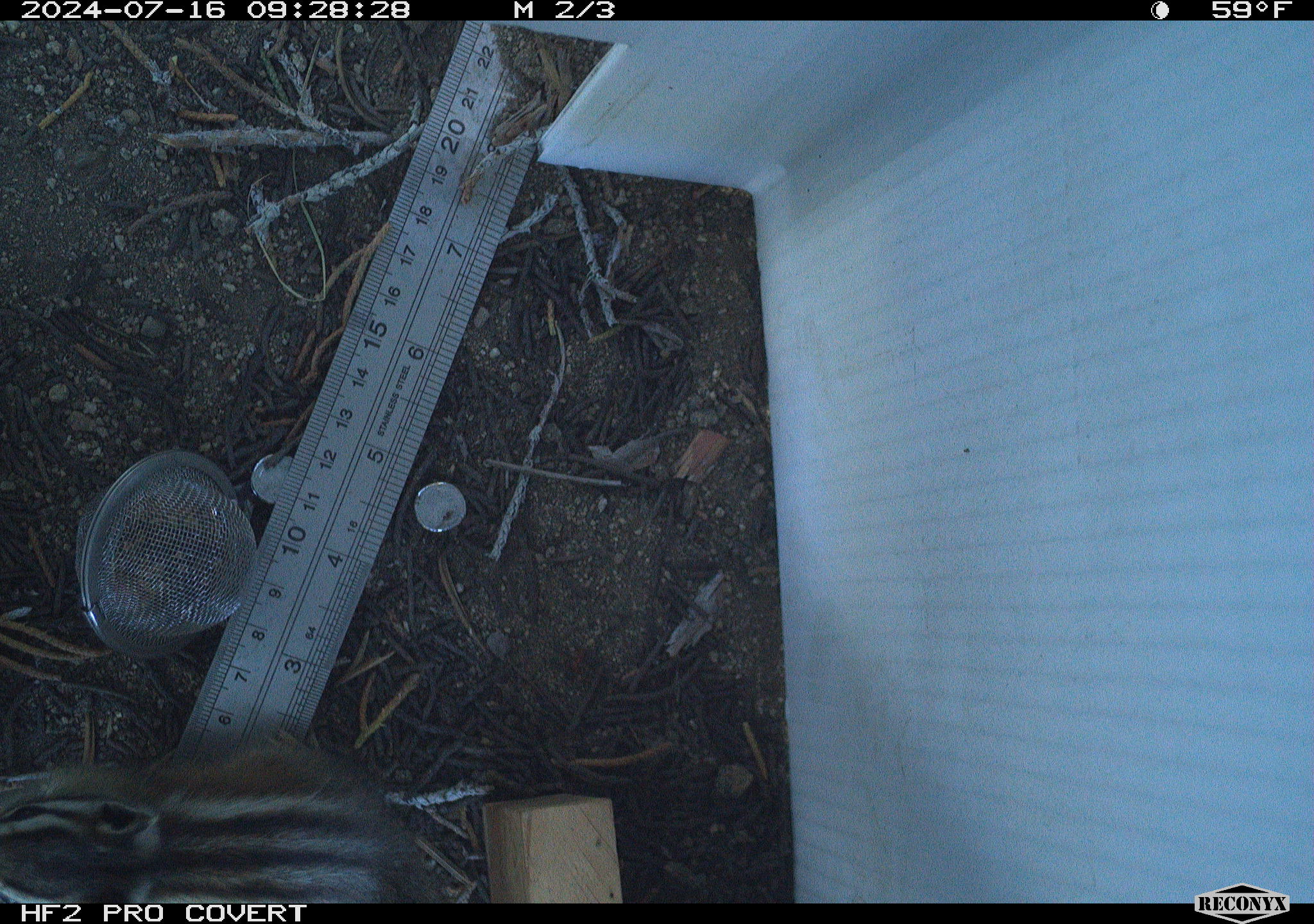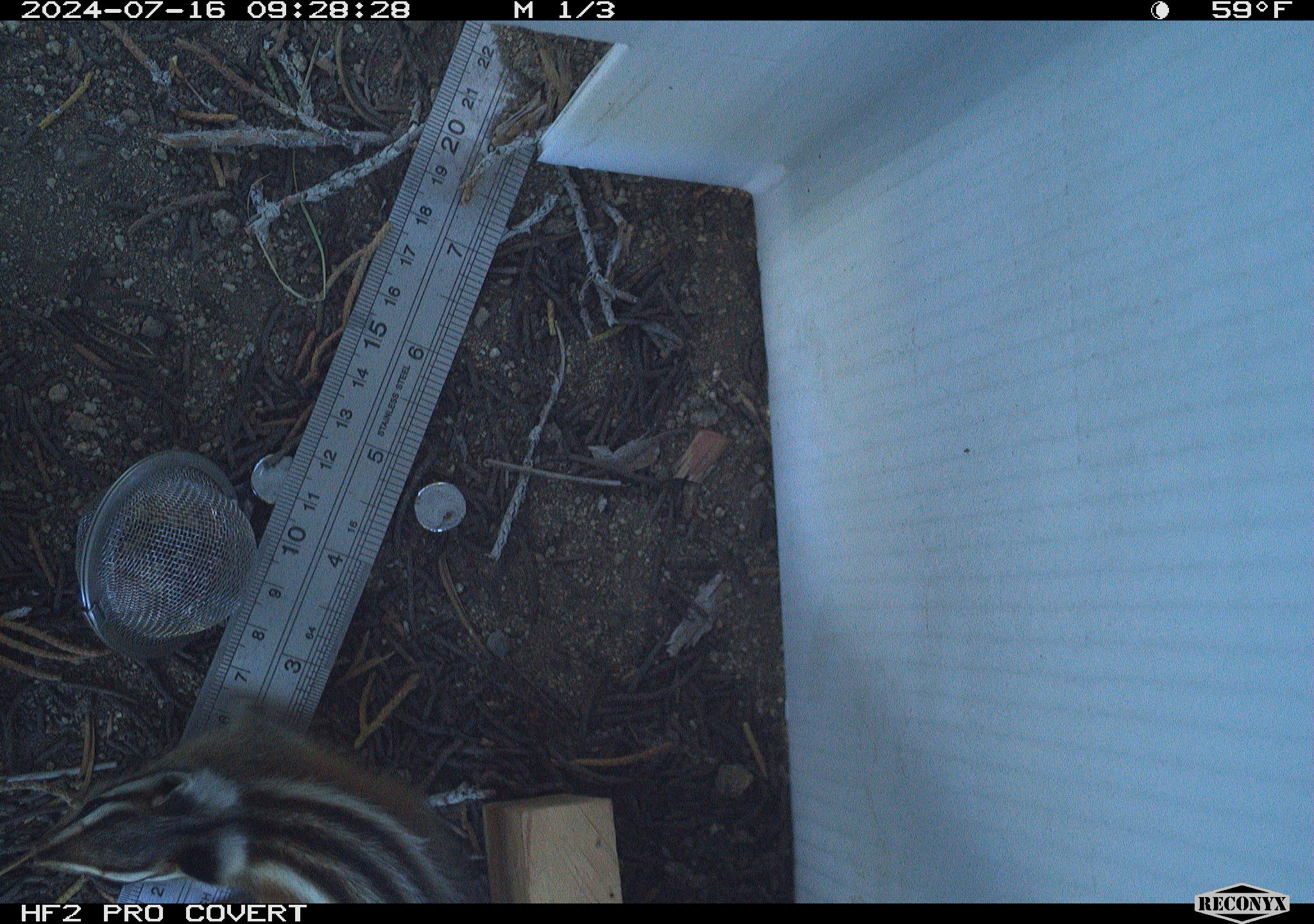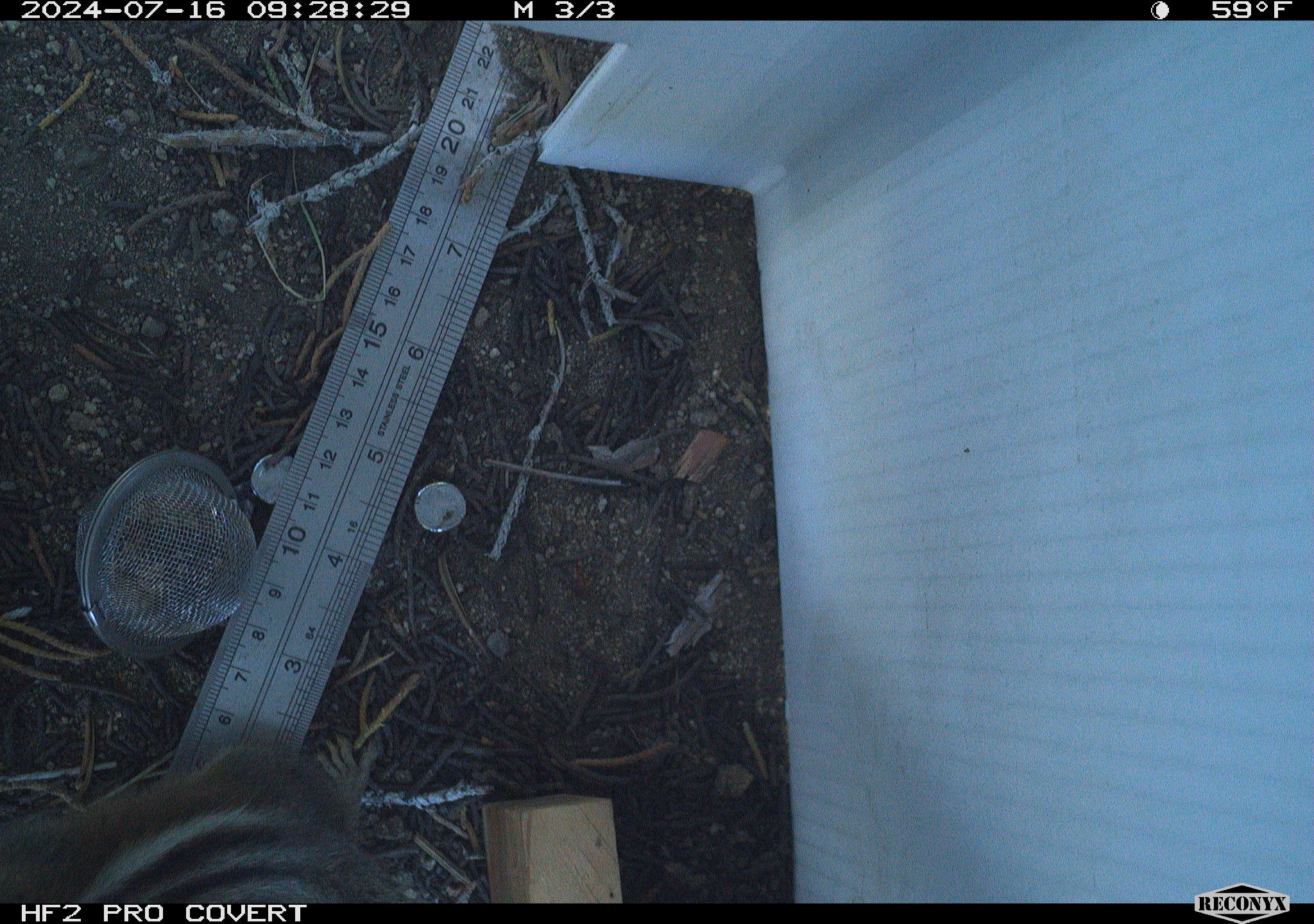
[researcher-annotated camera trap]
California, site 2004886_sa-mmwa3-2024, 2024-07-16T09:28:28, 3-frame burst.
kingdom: Animalia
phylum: Chordata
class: Mammalia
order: Rodentia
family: Sciuridae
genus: Neotamias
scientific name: Neotamias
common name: western chipmunks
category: neotamias species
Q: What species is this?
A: Neotamias species (western chipmunks) (Neotamias).